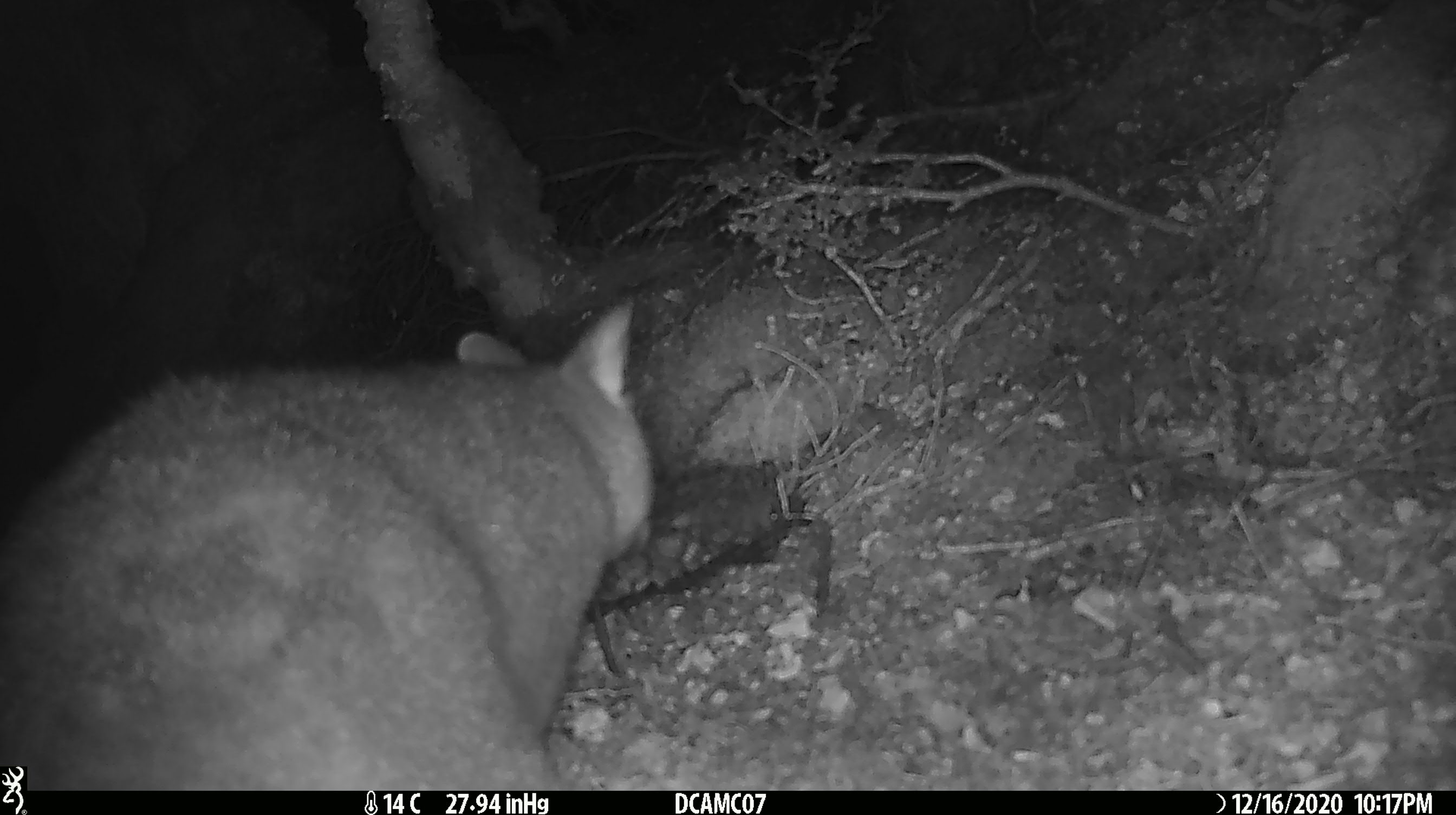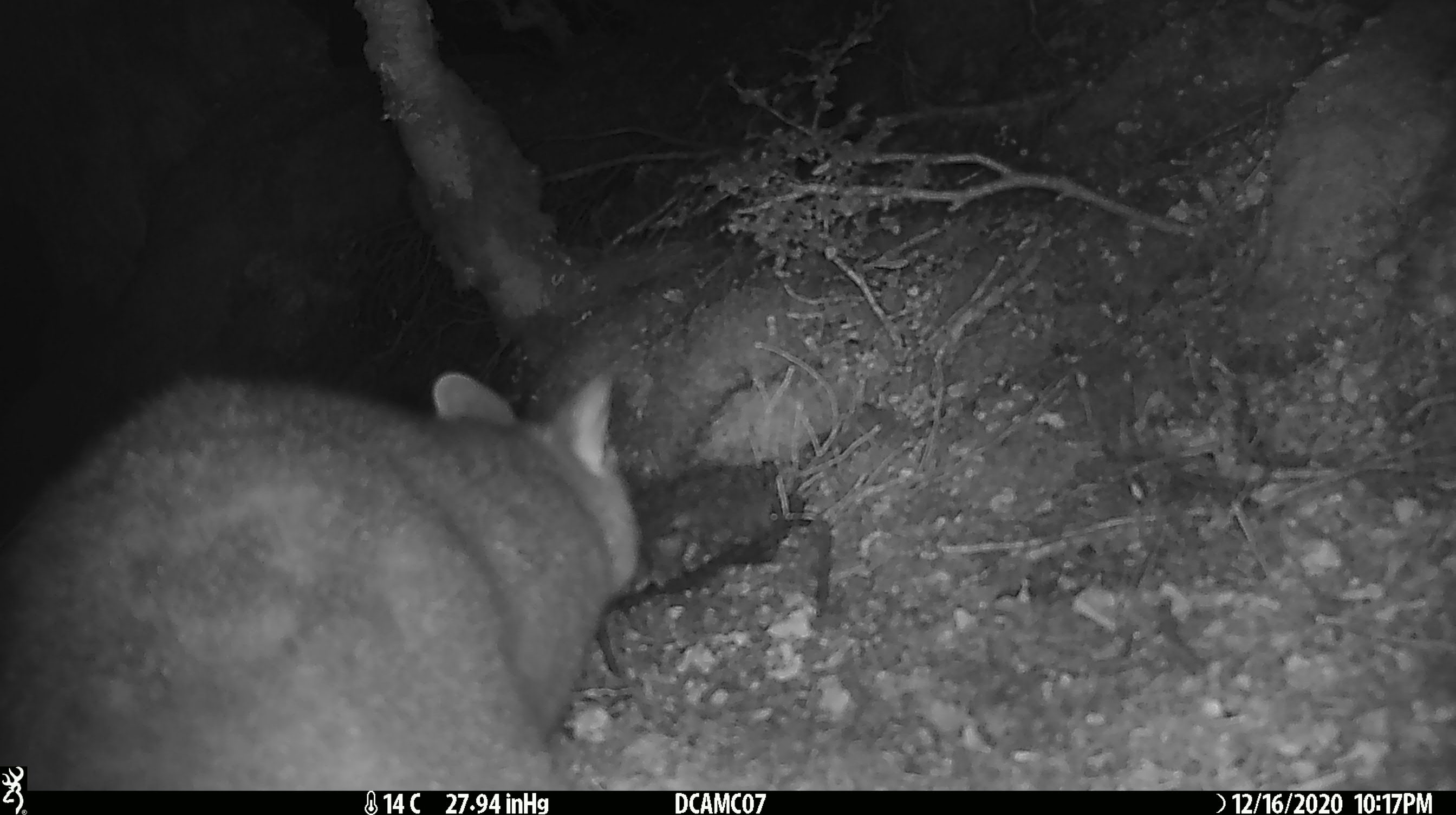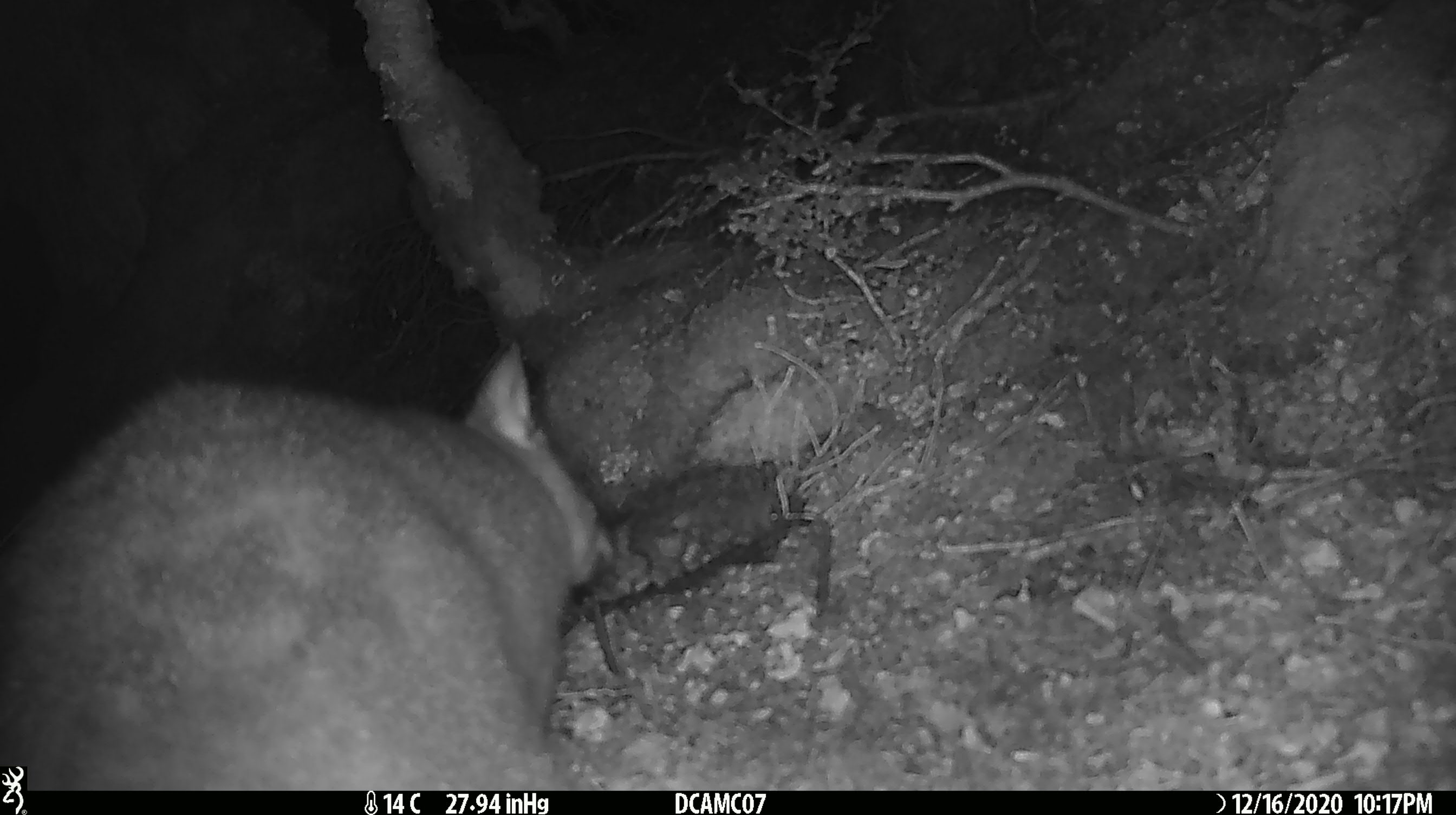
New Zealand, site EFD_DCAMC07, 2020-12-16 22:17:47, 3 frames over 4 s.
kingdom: Animalia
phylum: Chordata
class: Mammalia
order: Diprotodontia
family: Phalangeridae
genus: Trichosurus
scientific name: Trichosurus vulpecula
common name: common brushtail possum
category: possum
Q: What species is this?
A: Possum (common brushtail possum) (Trichosurus vulpecula).